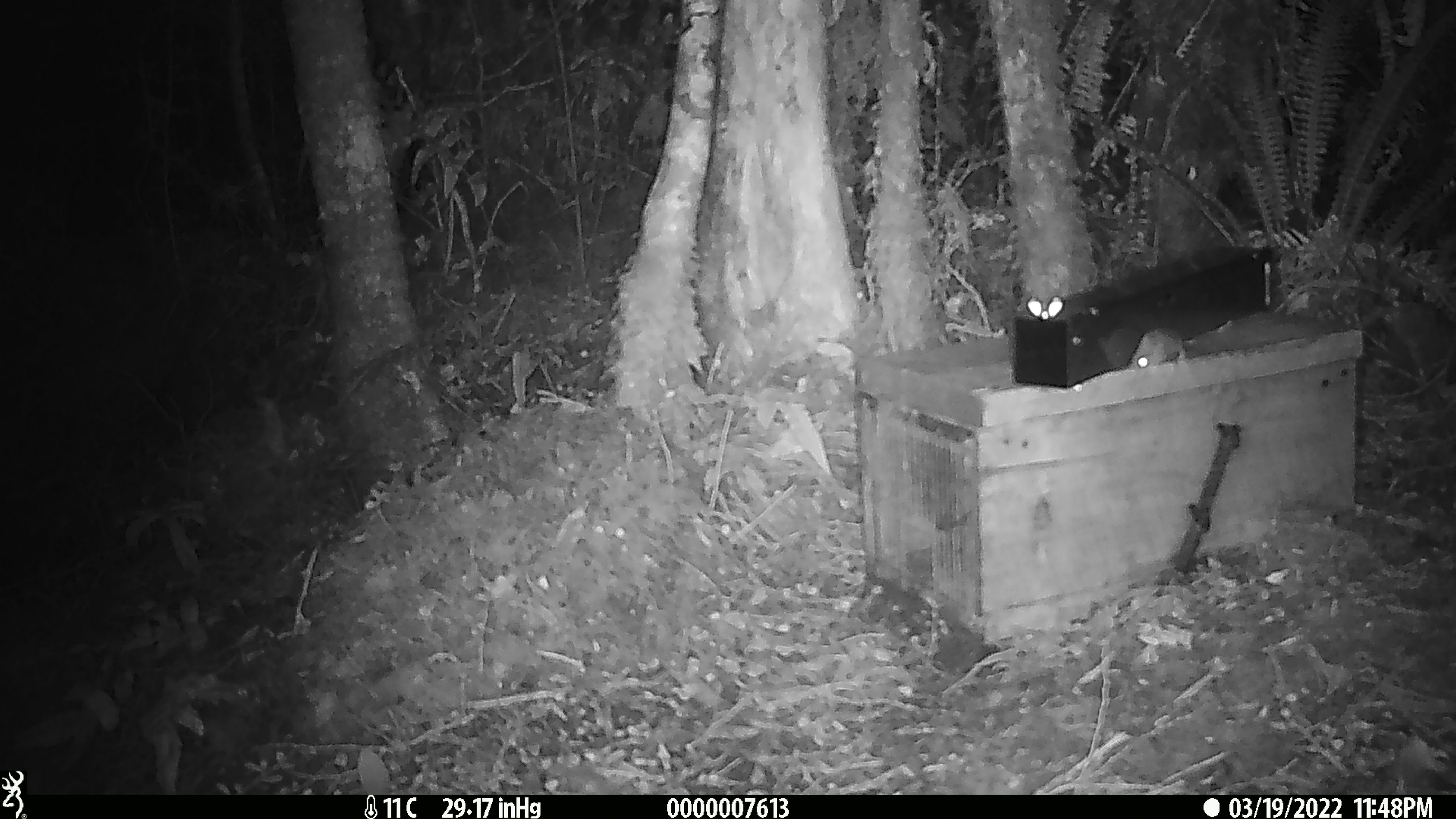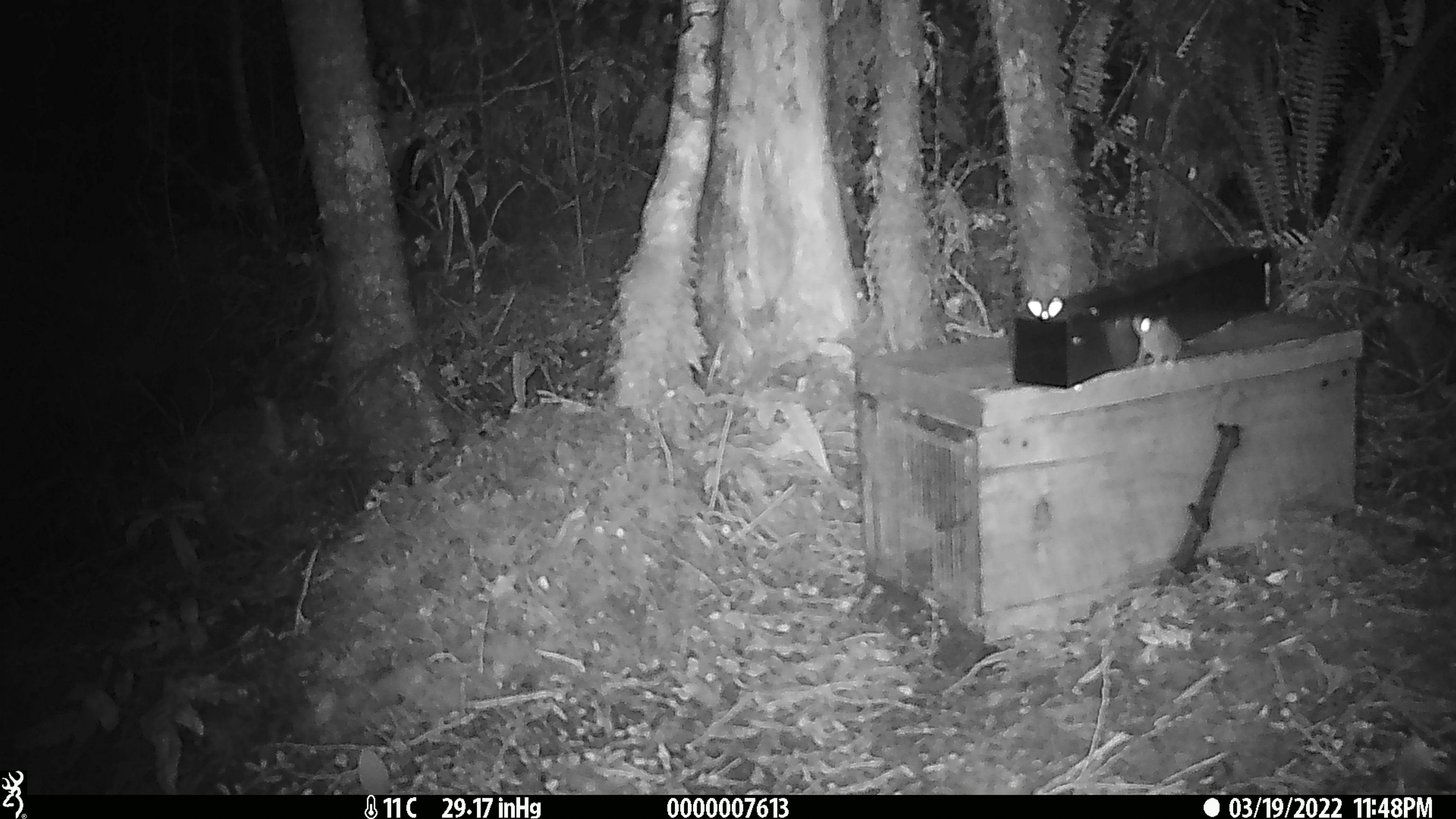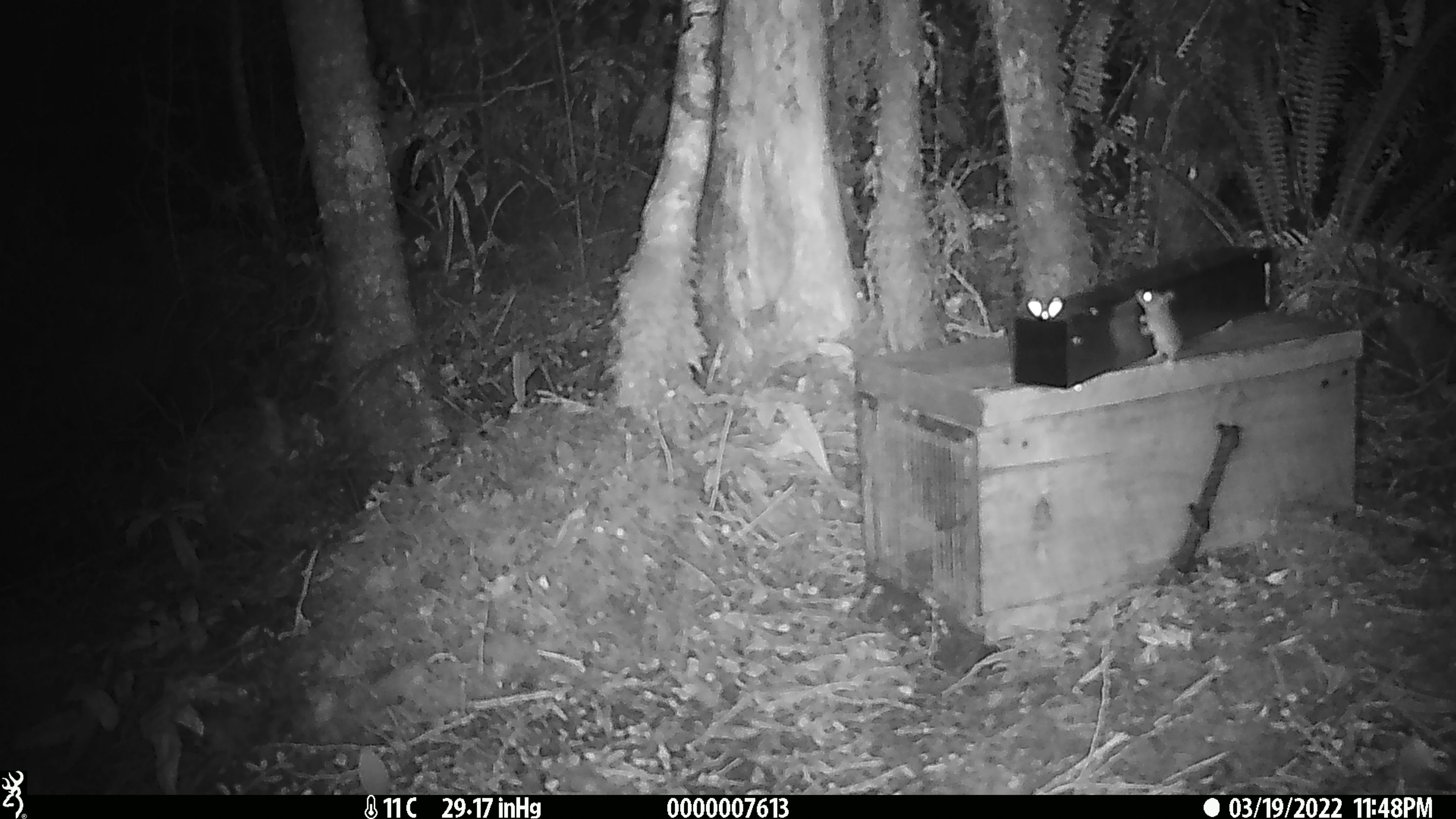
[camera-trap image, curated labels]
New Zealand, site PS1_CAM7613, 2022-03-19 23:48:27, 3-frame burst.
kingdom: Animalia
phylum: Chordata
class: Mammalia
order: Rodentia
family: Muridae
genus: Mus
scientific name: Mus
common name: mouse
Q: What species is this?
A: Mouse (Mus).